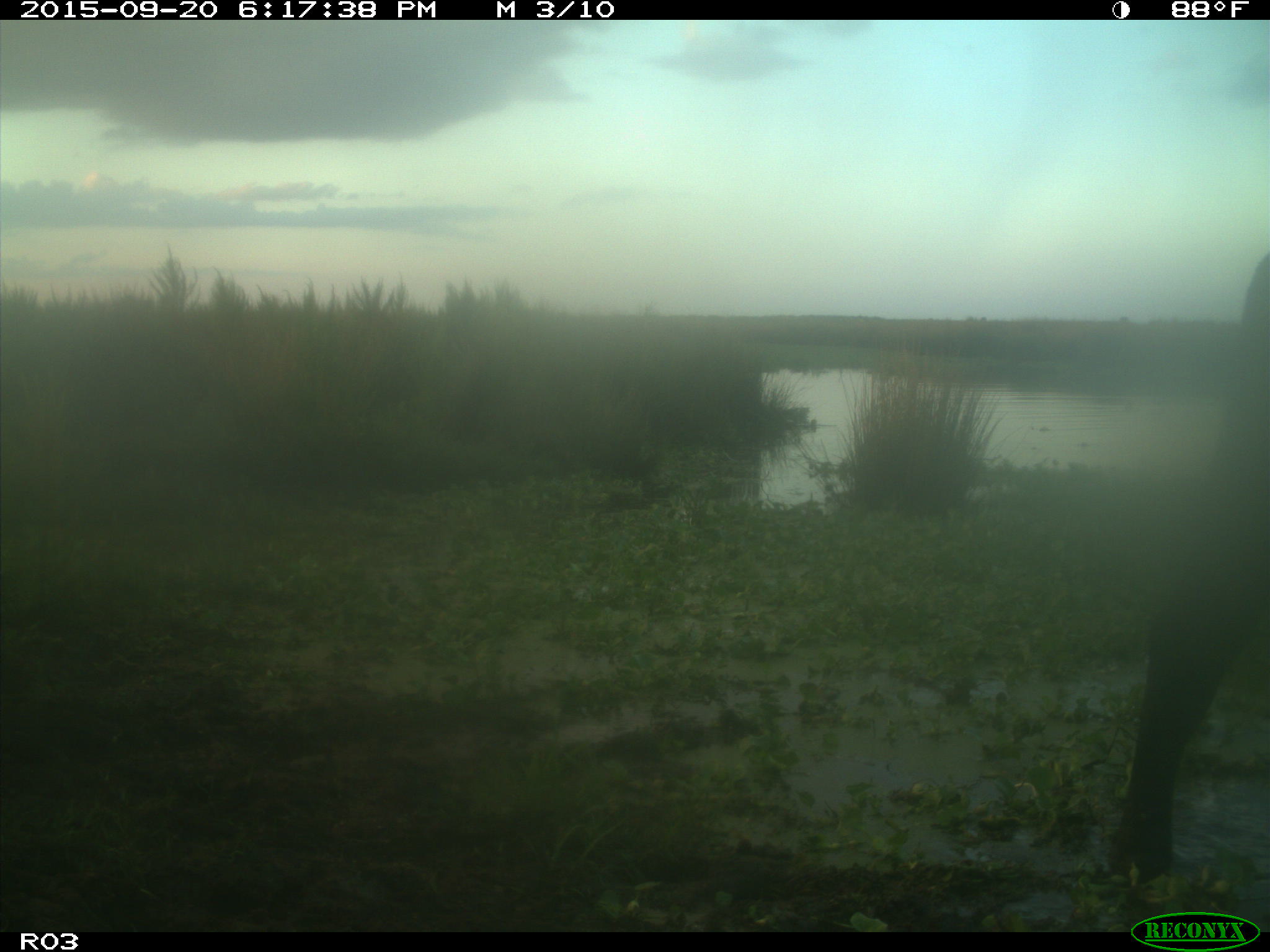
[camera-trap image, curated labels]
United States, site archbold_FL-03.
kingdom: Animalia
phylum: Chordata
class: Mammalia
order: Artiodactyla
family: Bovidae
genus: Bos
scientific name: Bos taurus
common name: domestic cow